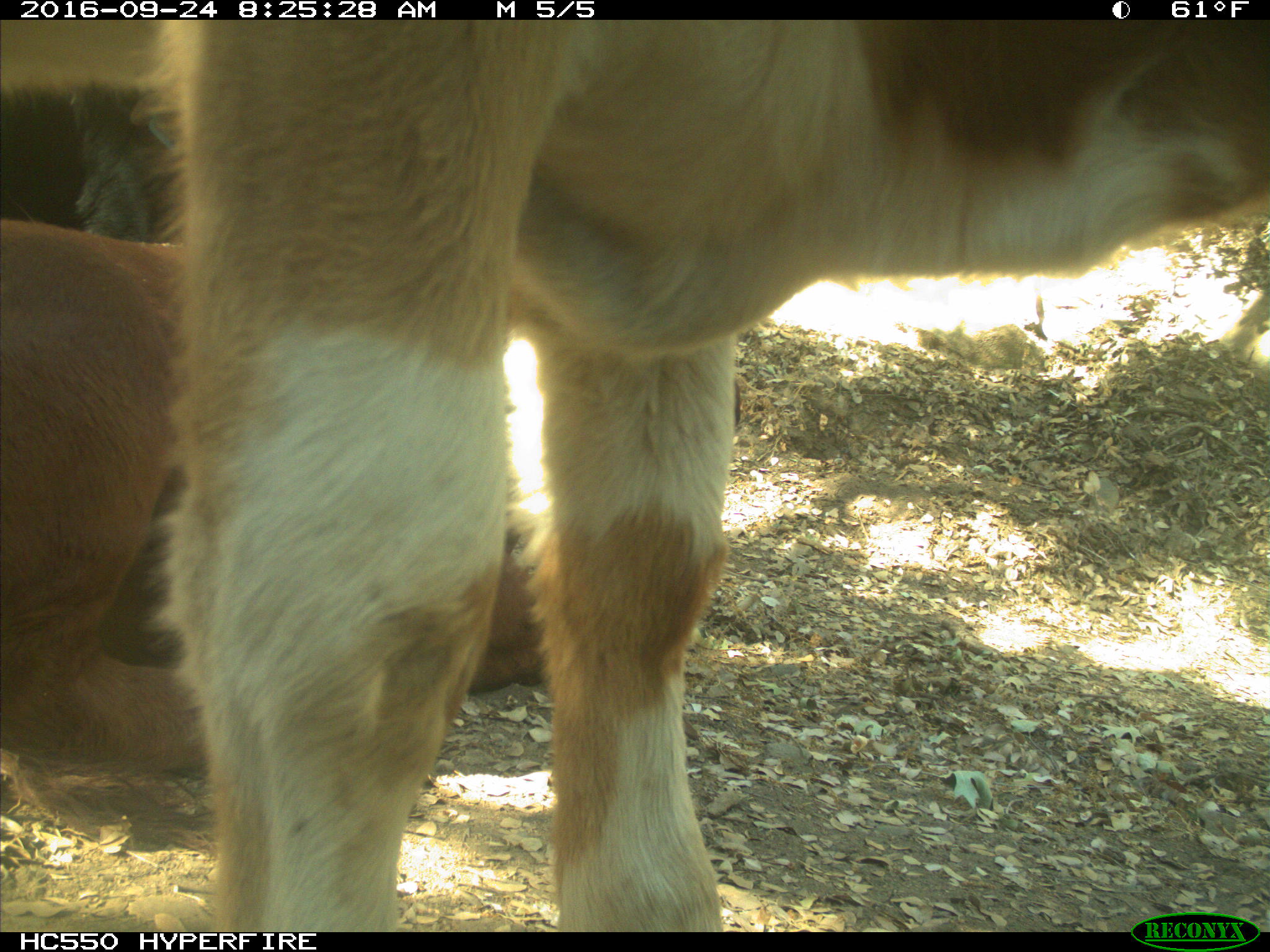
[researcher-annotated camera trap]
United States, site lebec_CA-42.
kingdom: Animalia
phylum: Chordata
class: Mammalia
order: Artiodactyla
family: Bovidae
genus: Bos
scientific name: Bos taurus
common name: domestic cow